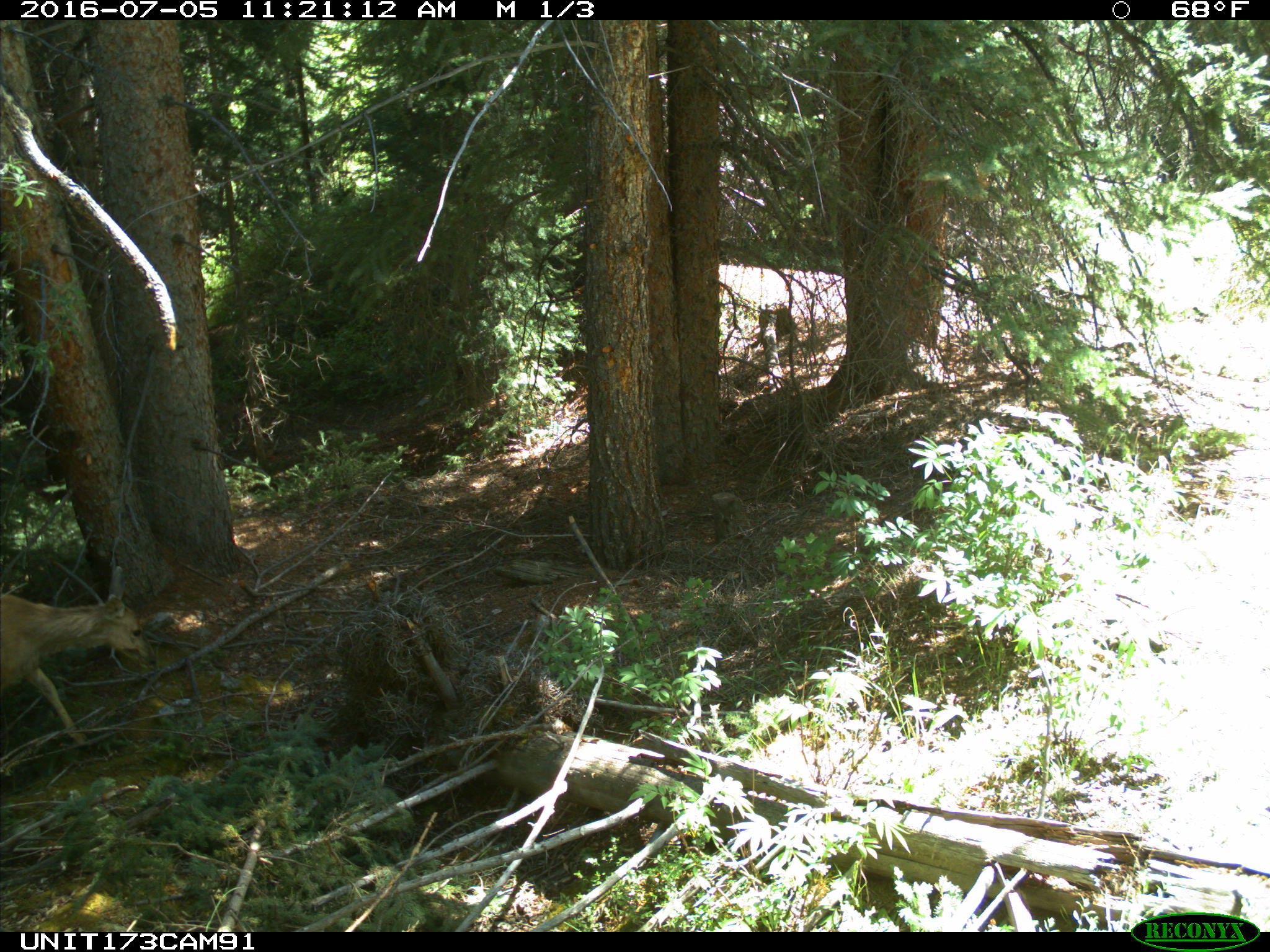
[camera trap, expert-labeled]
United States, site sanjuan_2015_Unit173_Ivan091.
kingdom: Animalia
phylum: Chordata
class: Mammalia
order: Artiodactyla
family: Cervidae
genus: Odocoileus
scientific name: Odocoileus hemionus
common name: mule deer